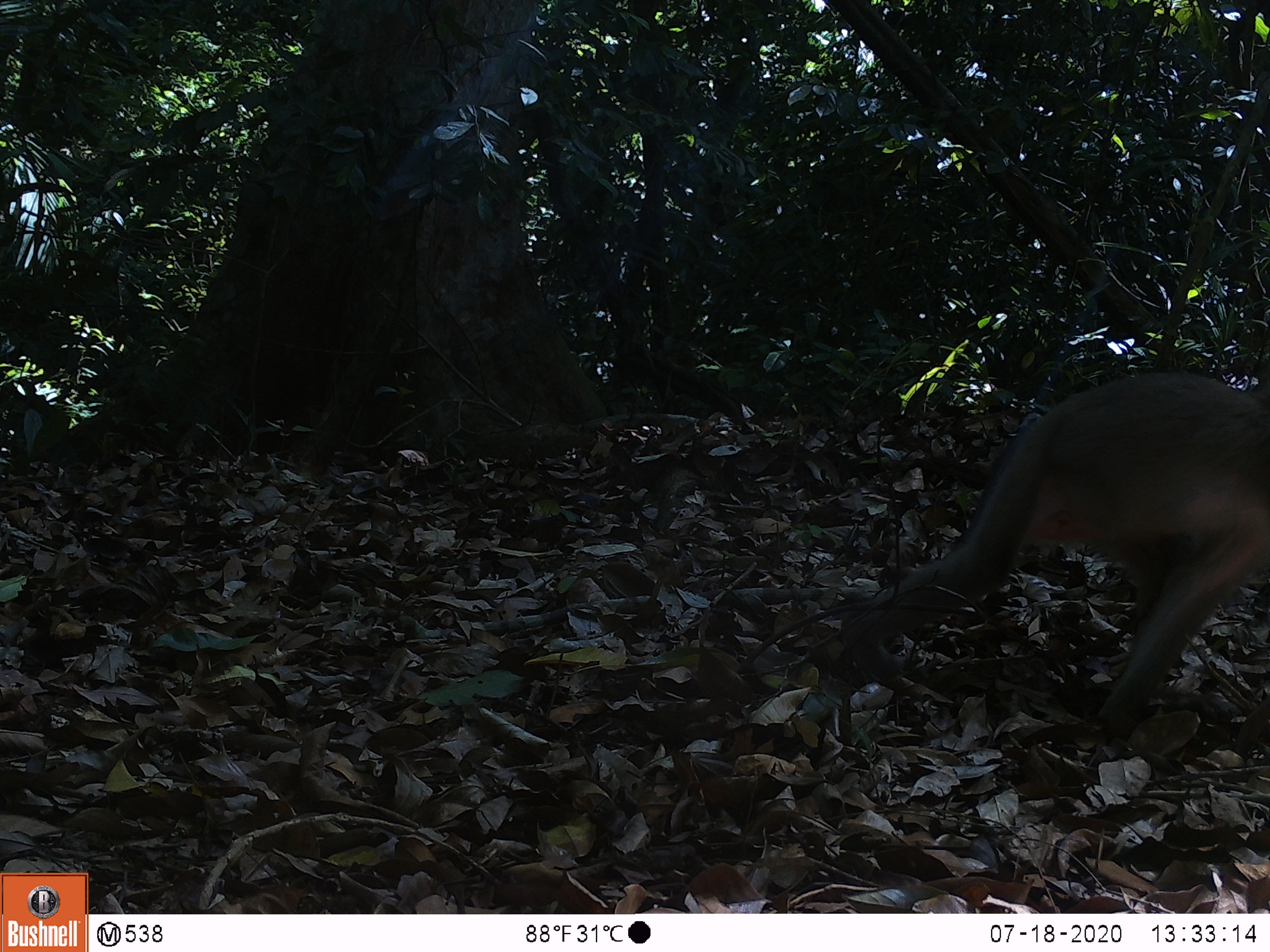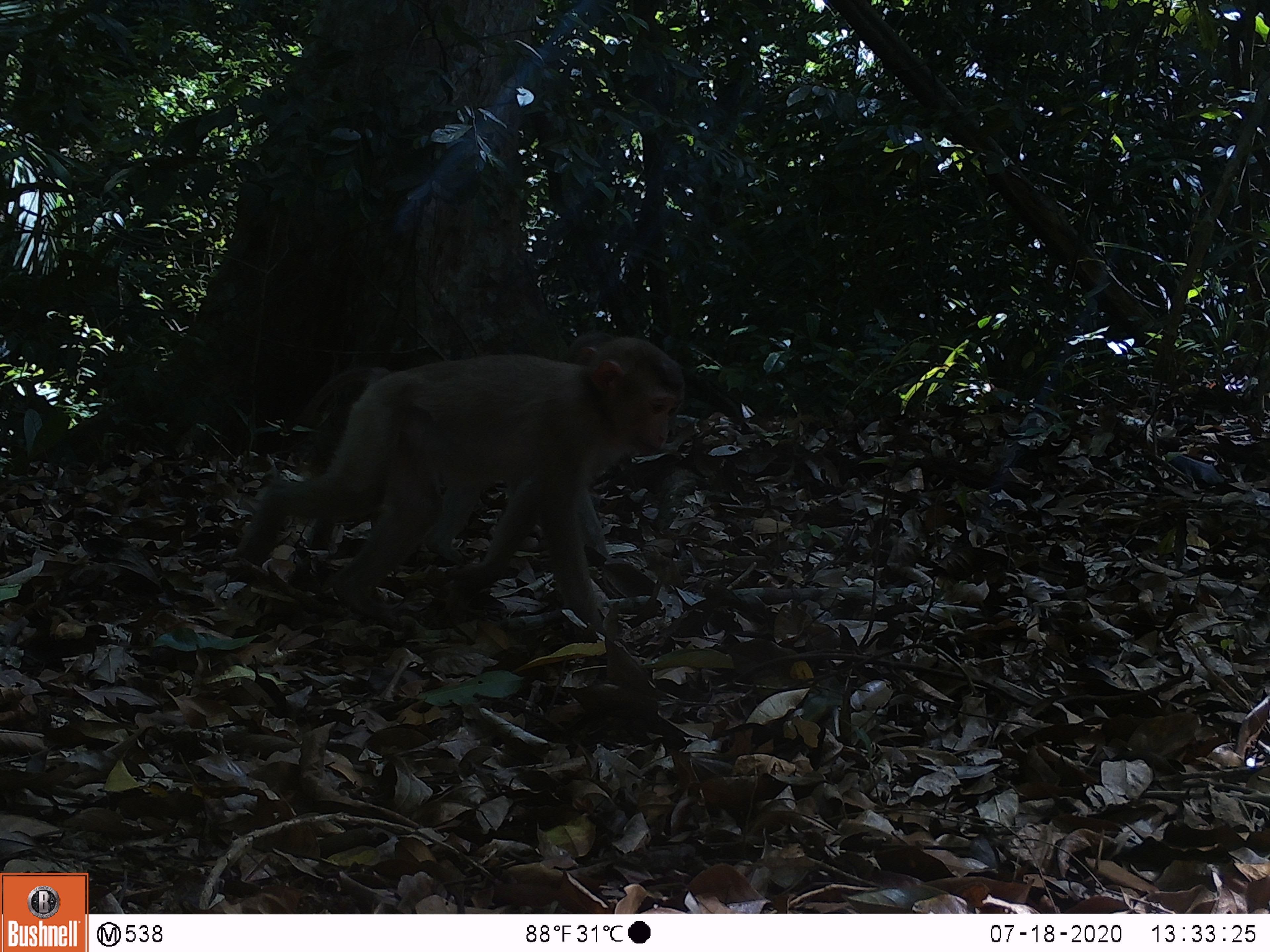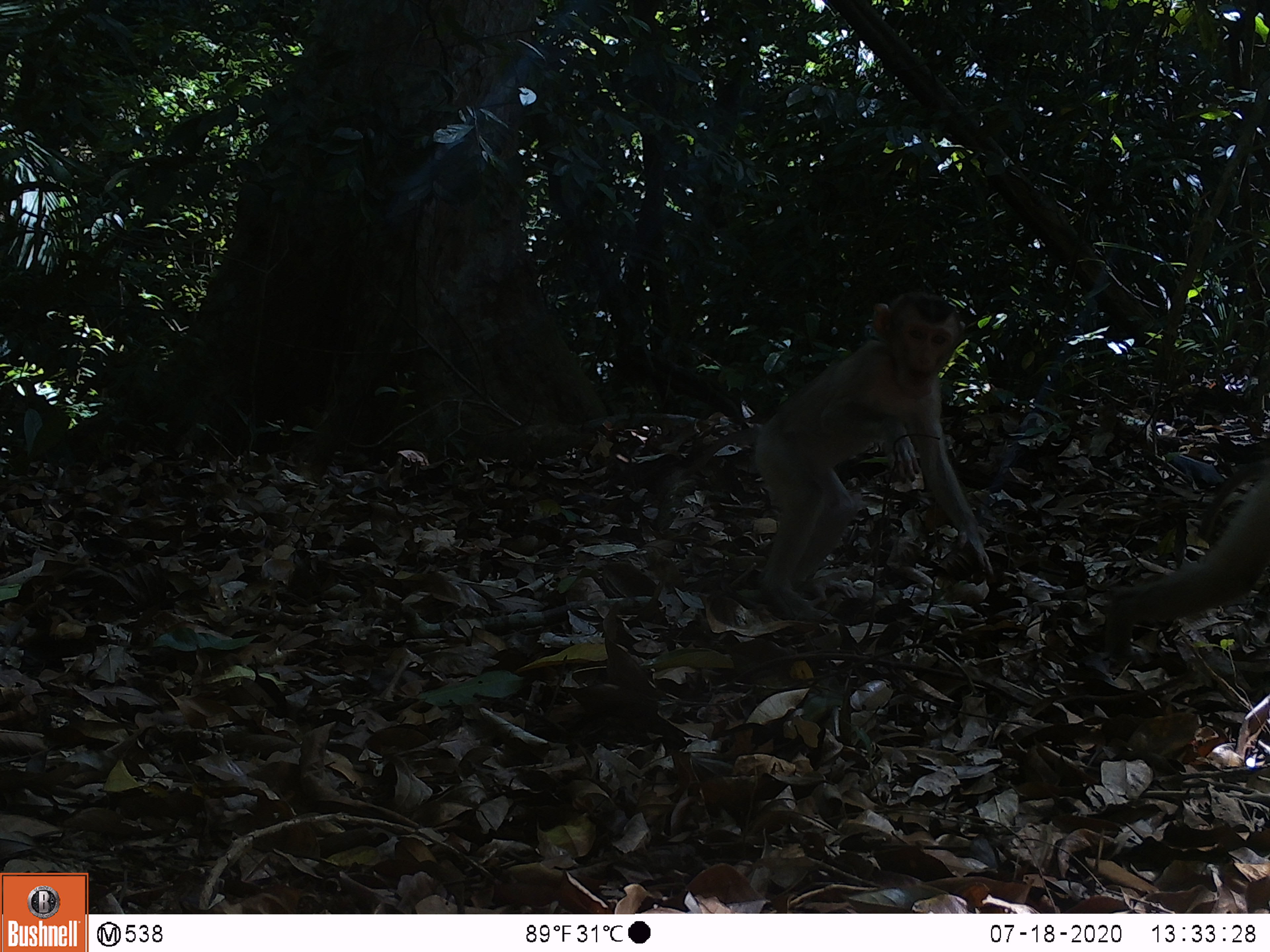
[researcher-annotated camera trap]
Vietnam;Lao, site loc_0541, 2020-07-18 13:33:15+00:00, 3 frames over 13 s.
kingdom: Animalia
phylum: Chordata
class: Mammalia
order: Primates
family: Cercopithecidae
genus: Macaca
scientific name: Macaca nemestrina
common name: pig-tailed macaque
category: pig tailed macaque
Pig tailed macaque (pig-tailed macaque) (Macaca nemestrina). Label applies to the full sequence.